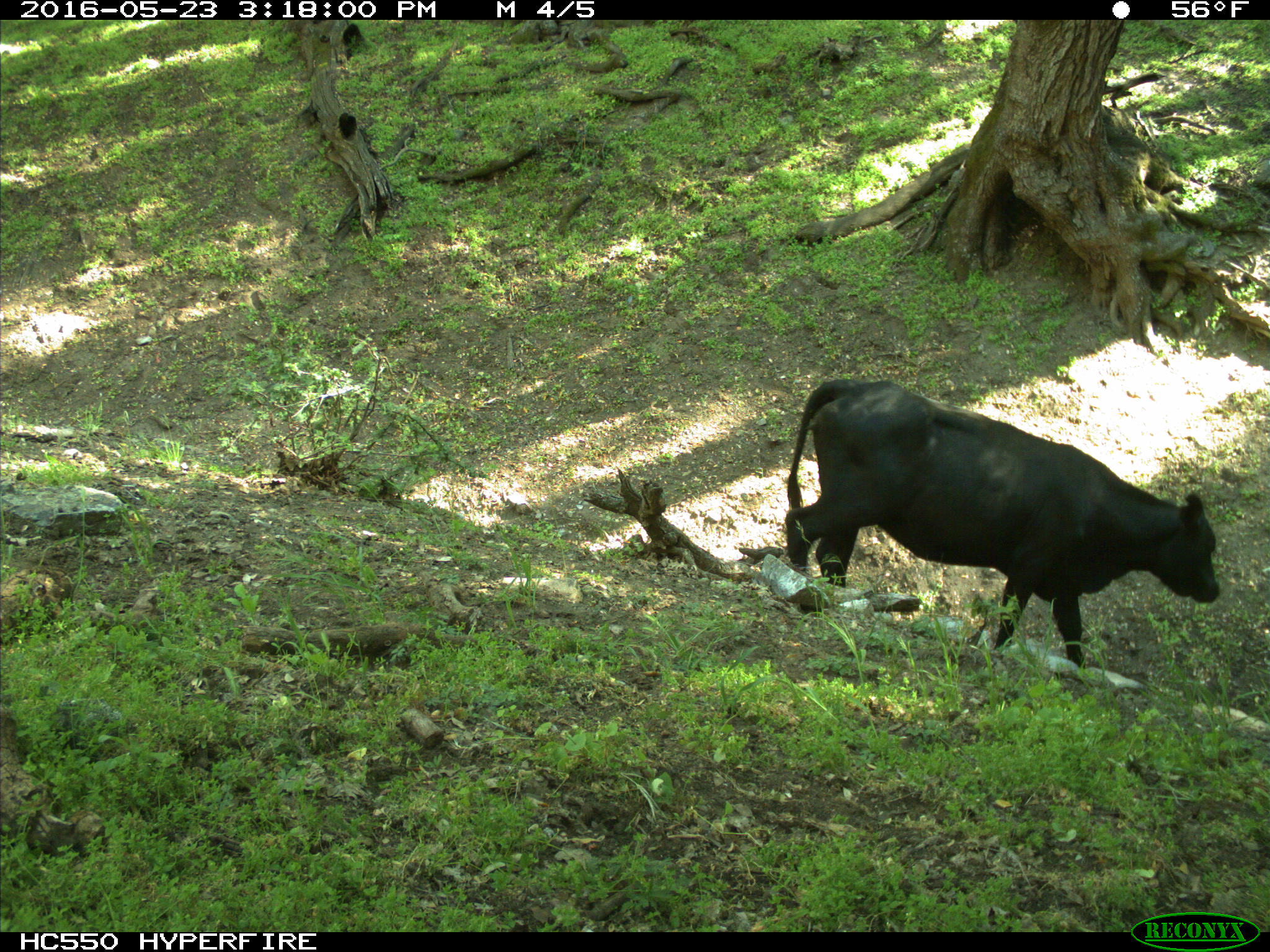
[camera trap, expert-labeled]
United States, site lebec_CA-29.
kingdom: Animalia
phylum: Chordata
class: Mammalia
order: Artiodactyla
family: Bovidae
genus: Bos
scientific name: Bos taurus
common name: domestic cow